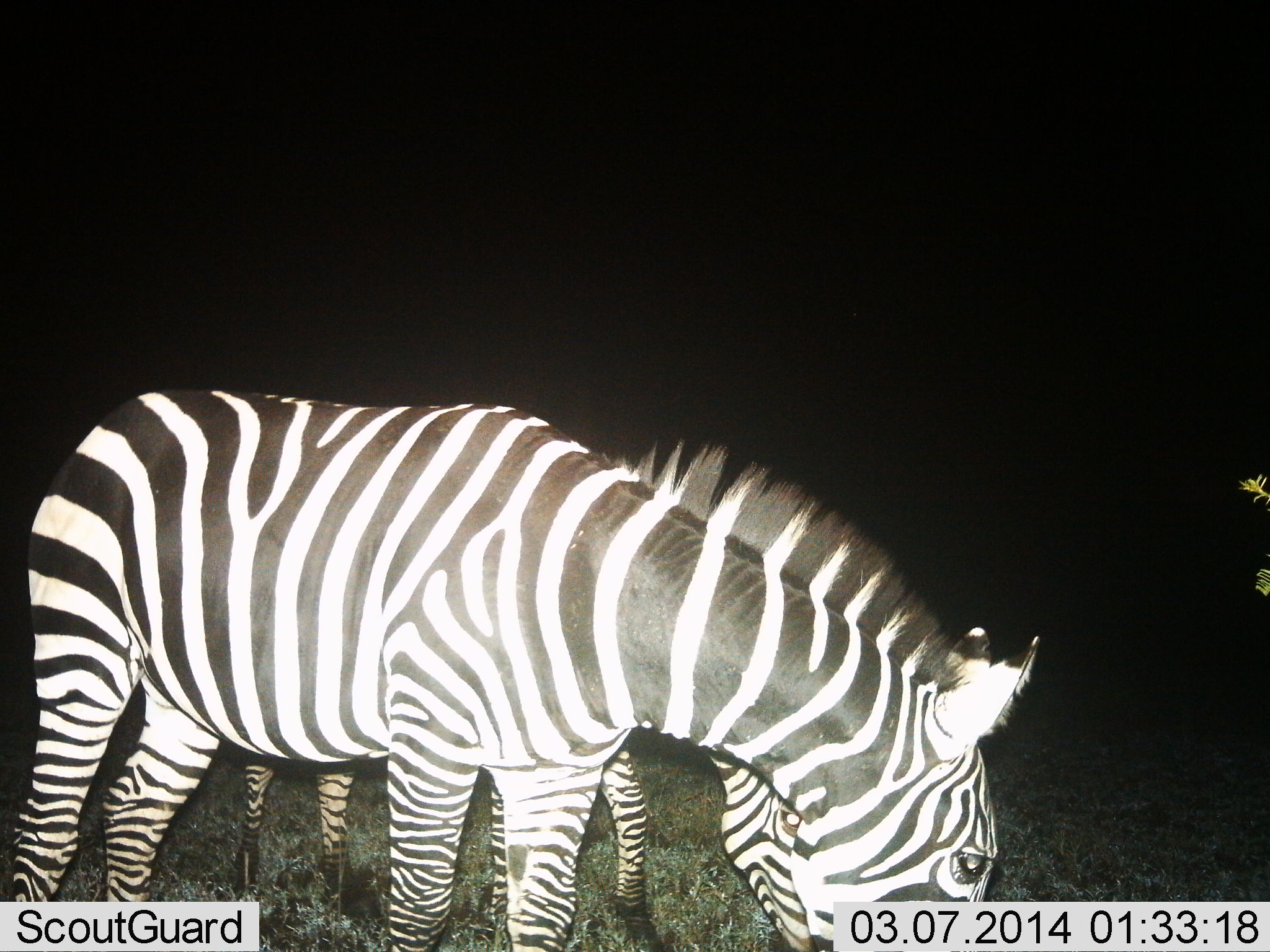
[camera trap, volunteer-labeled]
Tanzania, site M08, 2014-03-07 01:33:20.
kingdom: Animalia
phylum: Chordata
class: Mammalia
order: Perissodactyla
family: Equidae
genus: Equus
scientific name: Equus quagga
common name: plains zebra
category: zebra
Zebra (plains zebra) (Equus quagga), count 2. Behavior (volunteer vote fractions): standing 50%, resting 0%, moving 0%, interacting 10%. Young present (vote fraction): 30%. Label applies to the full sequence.